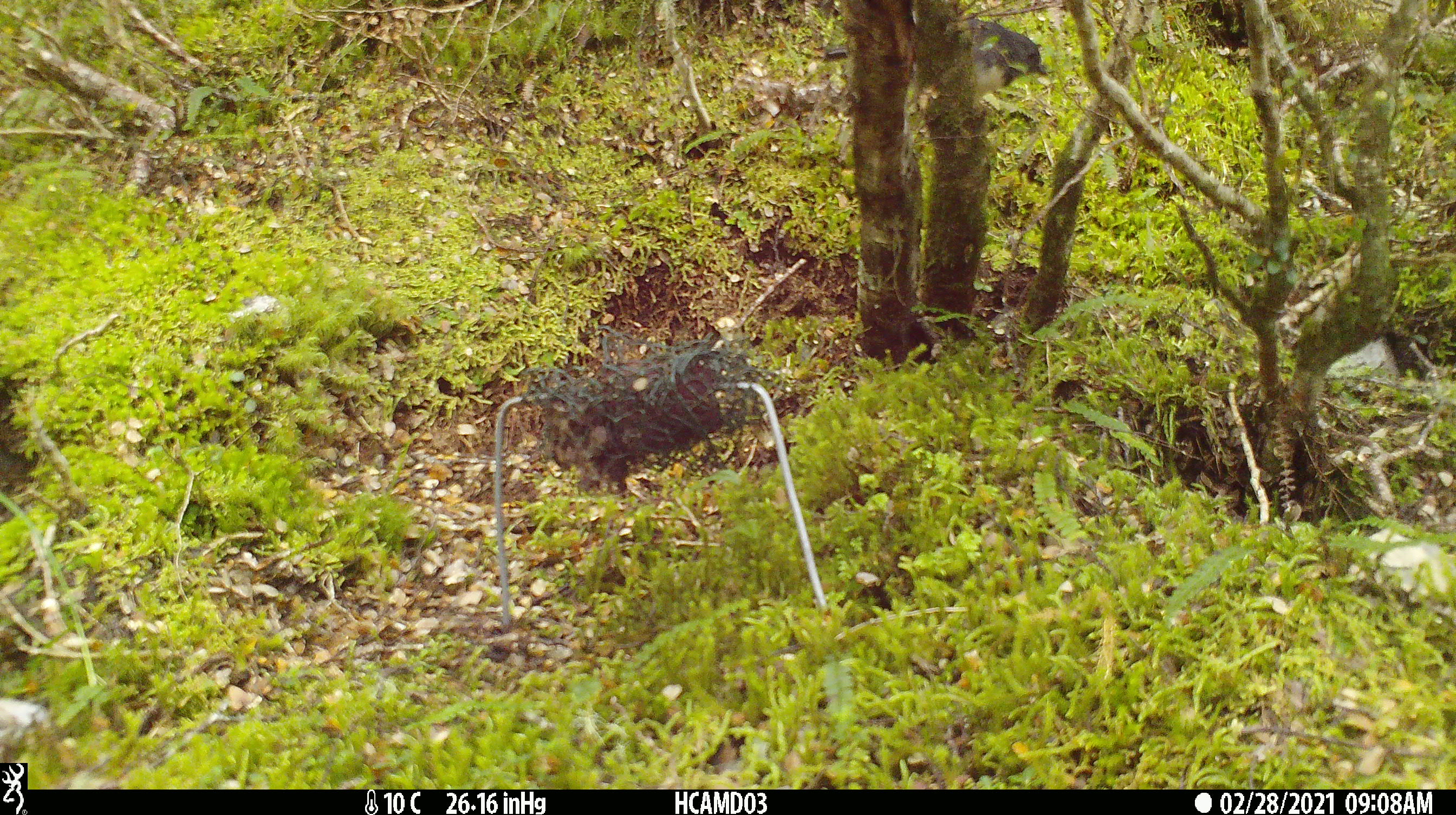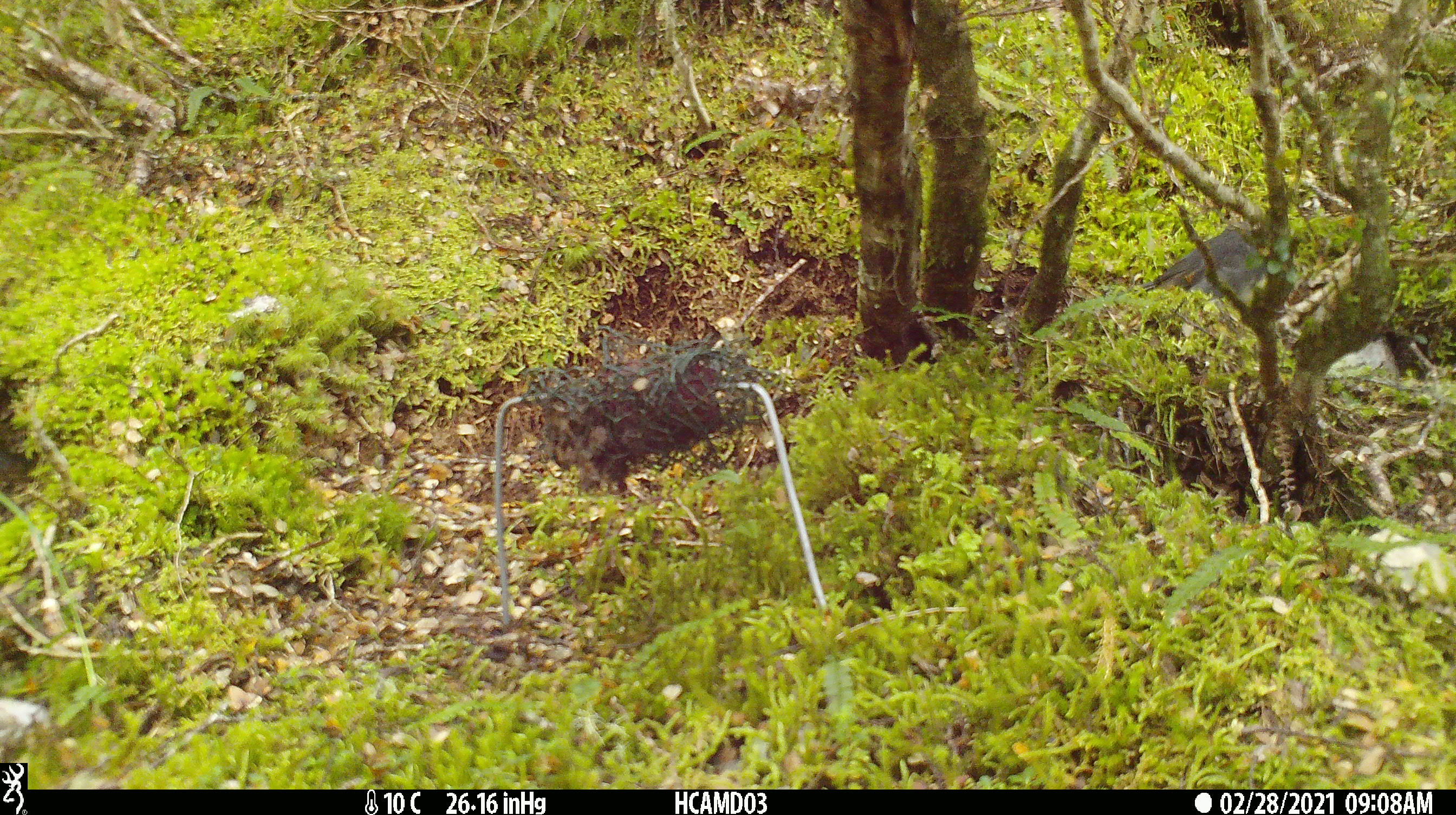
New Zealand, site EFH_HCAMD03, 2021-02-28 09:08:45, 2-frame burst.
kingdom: Animalia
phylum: Chordata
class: Aves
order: Passeriformes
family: Petroicidae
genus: Petroica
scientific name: Petroica australis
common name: new zealand robin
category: robin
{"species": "robin (new zealand robin) (Petroica australis)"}